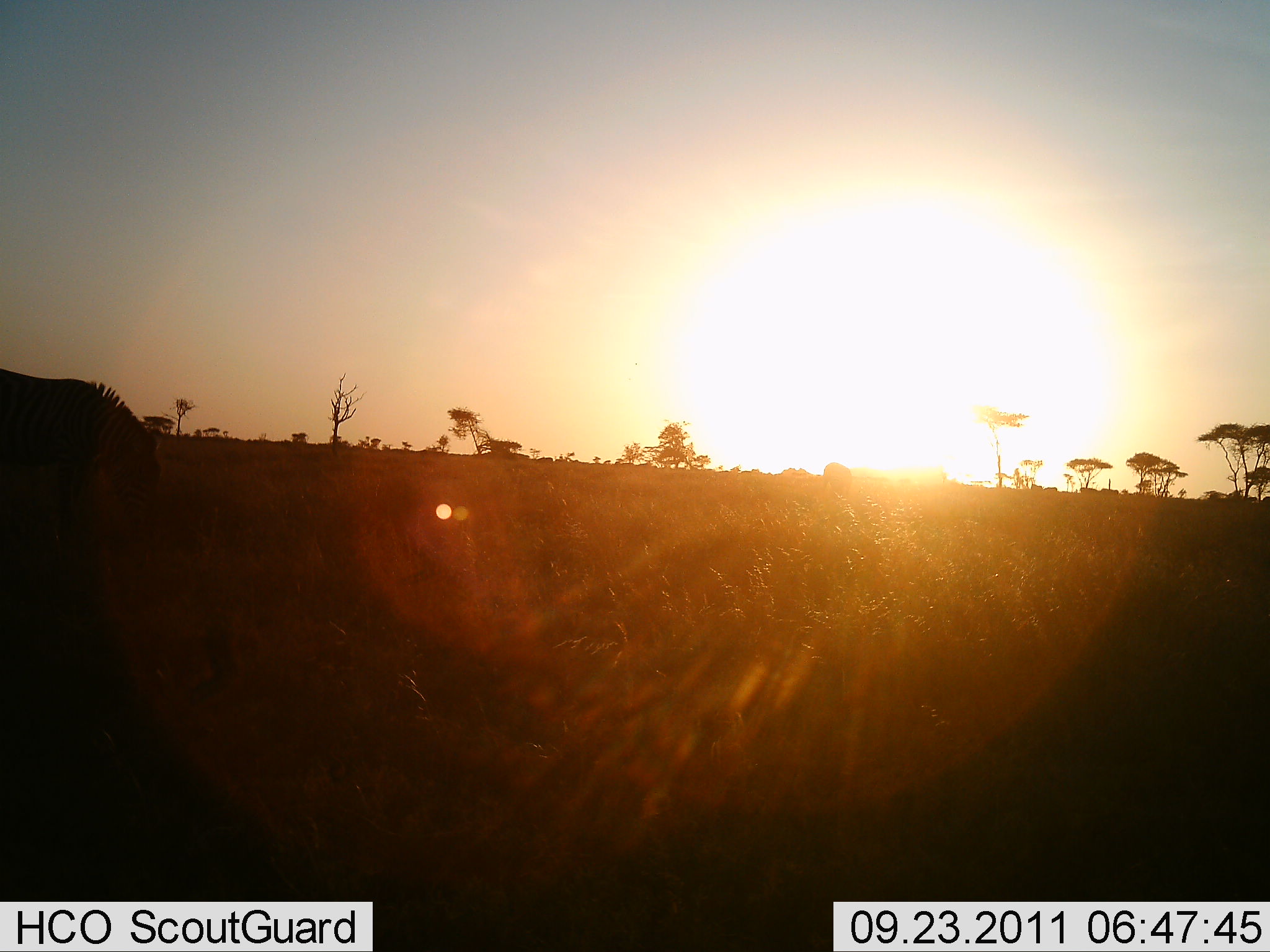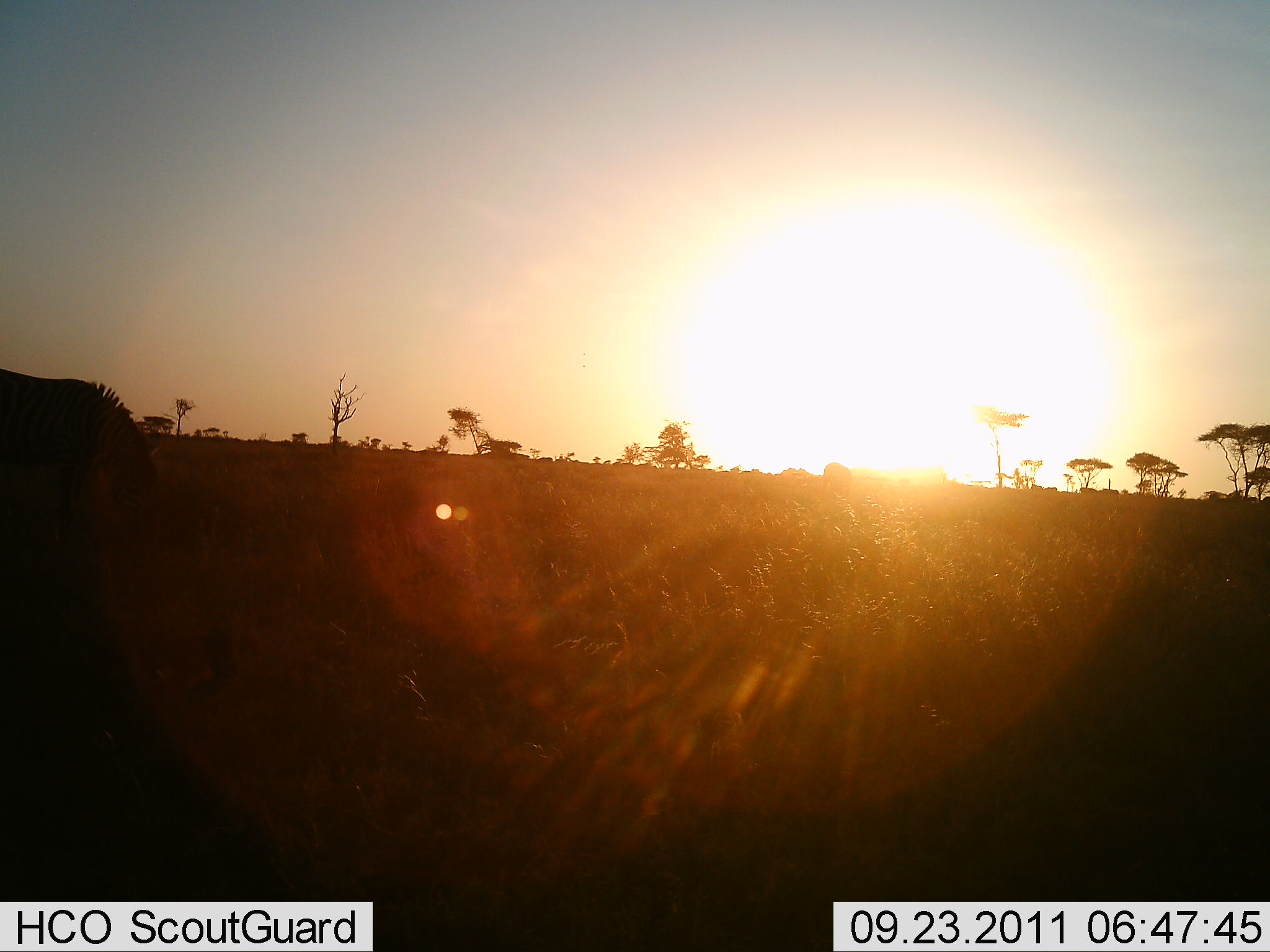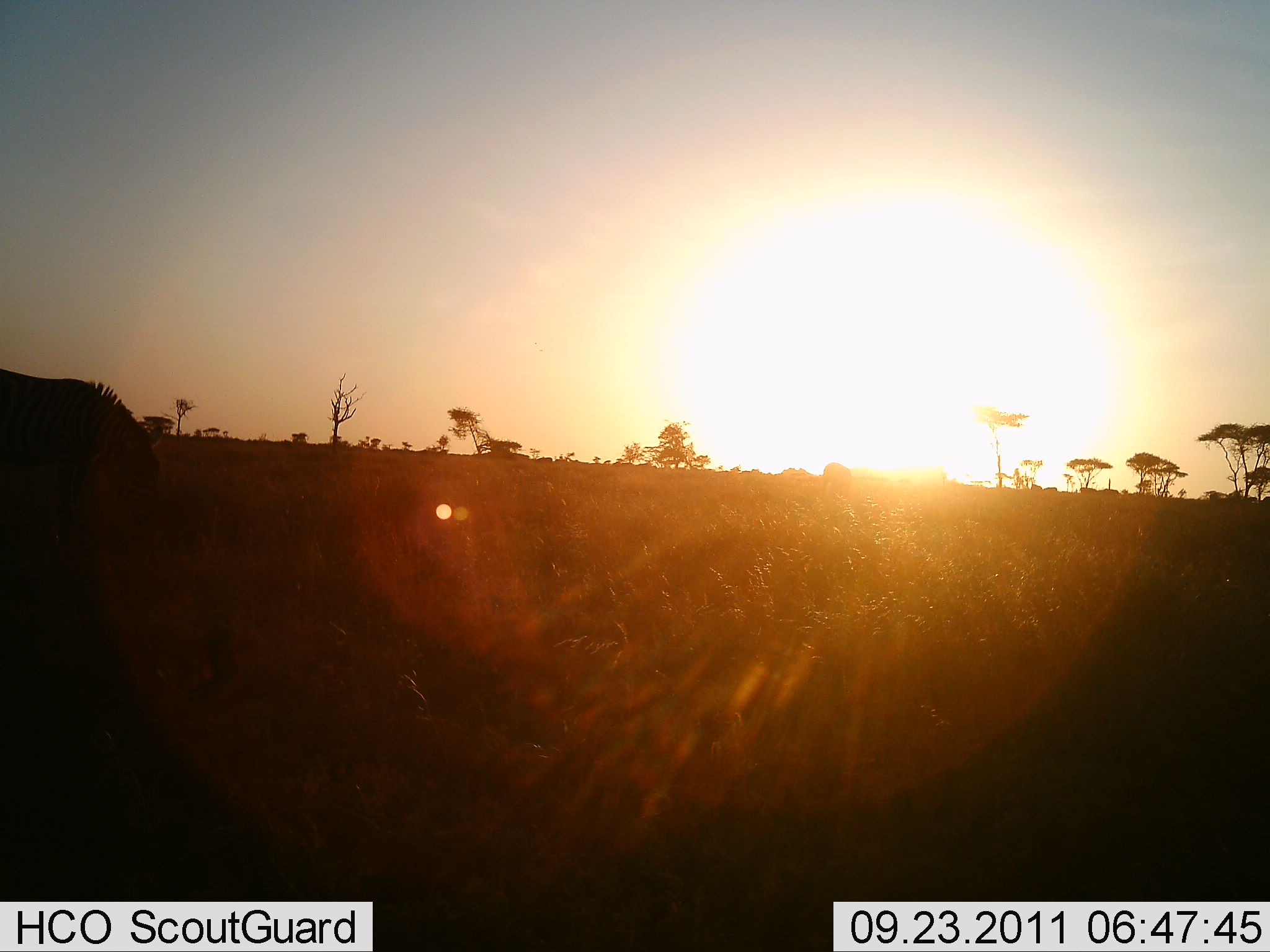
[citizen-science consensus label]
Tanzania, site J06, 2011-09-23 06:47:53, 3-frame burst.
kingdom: Animalia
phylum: Chordata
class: Mammalia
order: Perissodactyla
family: Equidae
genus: Equus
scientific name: Equus quagga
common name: plains zebra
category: zebra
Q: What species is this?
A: Zebra (plains zebra) (Equus quagga).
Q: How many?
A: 1.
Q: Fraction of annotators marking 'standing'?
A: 33%.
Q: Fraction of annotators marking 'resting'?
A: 0%.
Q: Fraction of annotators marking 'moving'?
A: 0%.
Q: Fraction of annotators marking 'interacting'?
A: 0%.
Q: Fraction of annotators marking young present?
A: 0%.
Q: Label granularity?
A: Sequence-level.